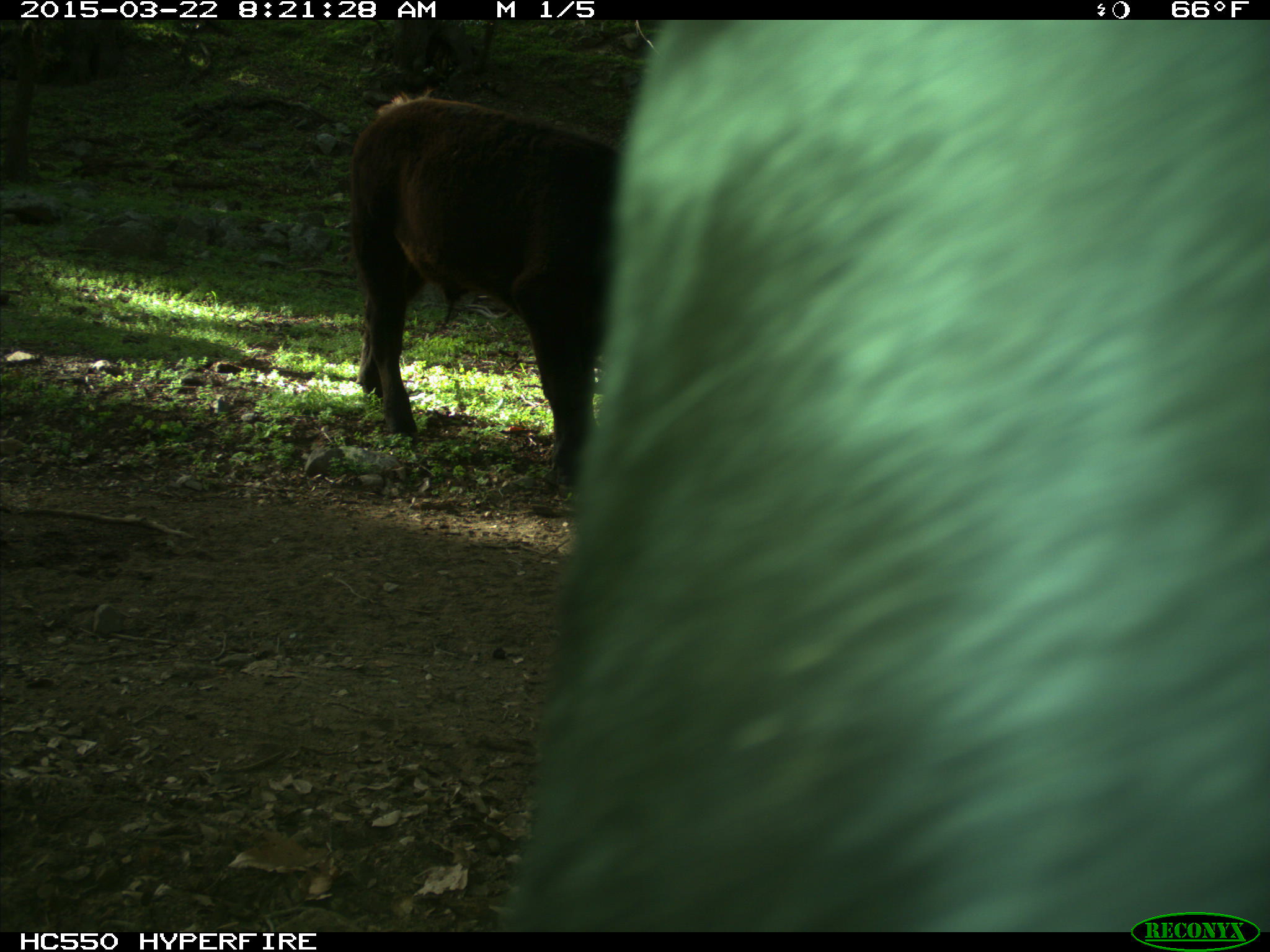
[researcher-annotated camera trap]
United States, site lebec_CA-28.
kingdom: Animalia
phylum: Chordata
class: Mammalia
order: Artiodactyla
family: Bovidae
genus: Bos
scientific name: Bos taurus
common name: domestic cow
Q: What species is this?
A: Bos taurus (domestic cow).